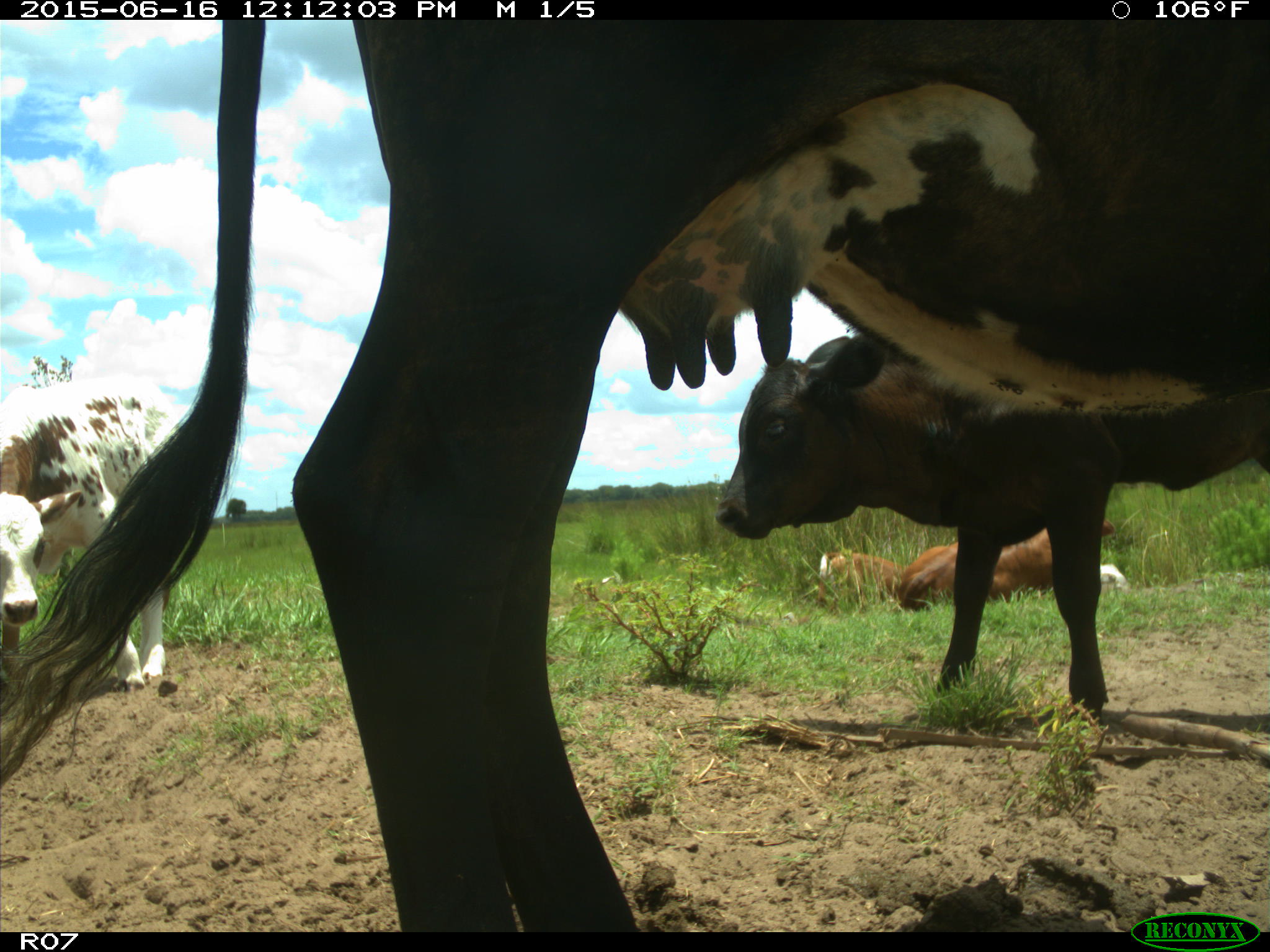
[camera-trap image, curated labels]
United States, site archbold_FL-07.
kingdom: Animalia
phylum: Chordata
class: Mammalia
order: Artiodactyla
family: Bovidae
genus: Bos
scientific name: Bos taurus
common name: domestic cow